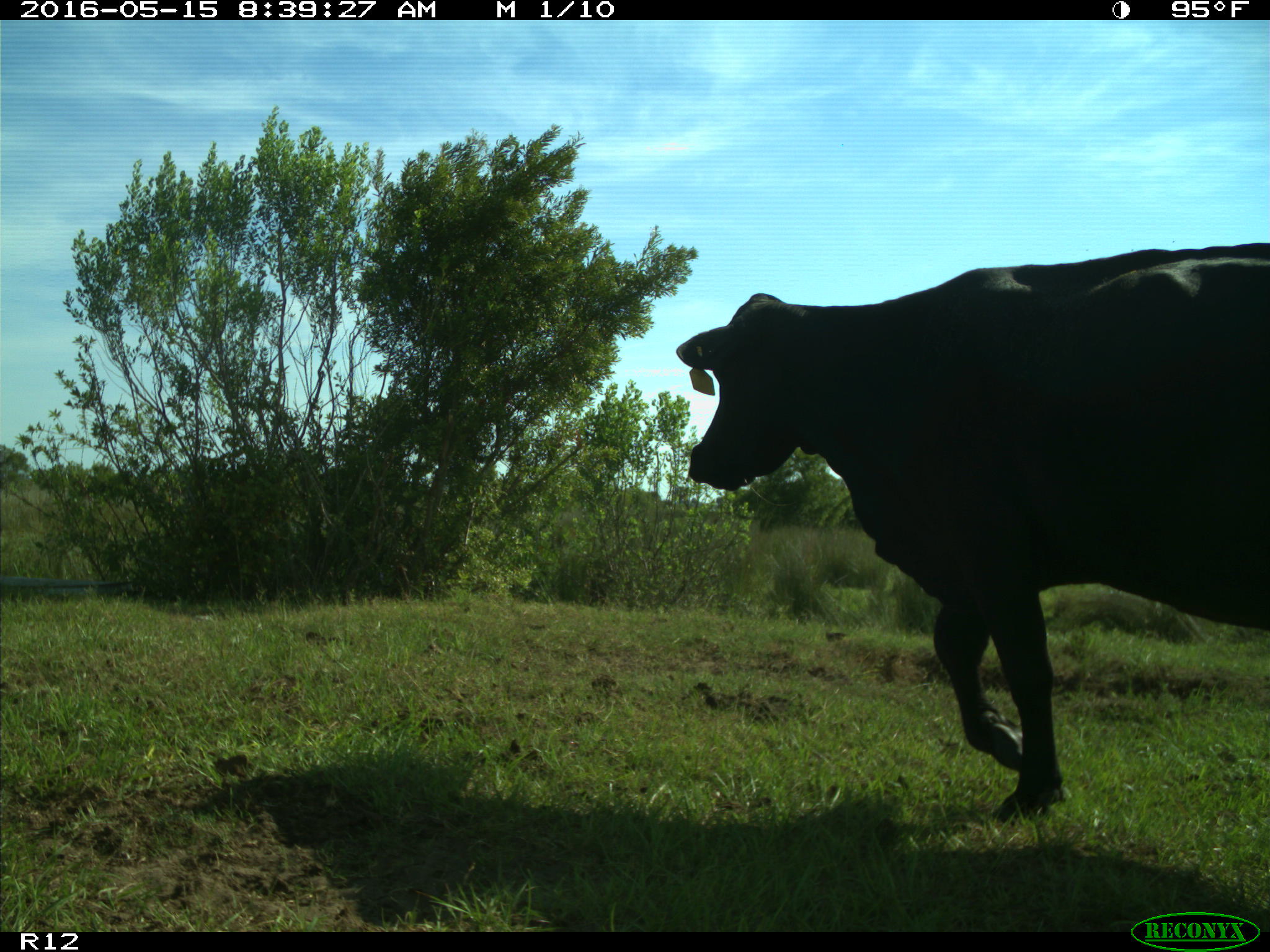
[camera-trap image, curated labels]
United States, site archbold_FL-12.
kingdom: Animalia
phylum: Chordata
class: Mammalia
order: Artiodactyla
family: Bovidae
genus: Bos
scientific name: Bos taurus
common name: domestic cow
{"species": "Bos taurus (domestic cow)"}